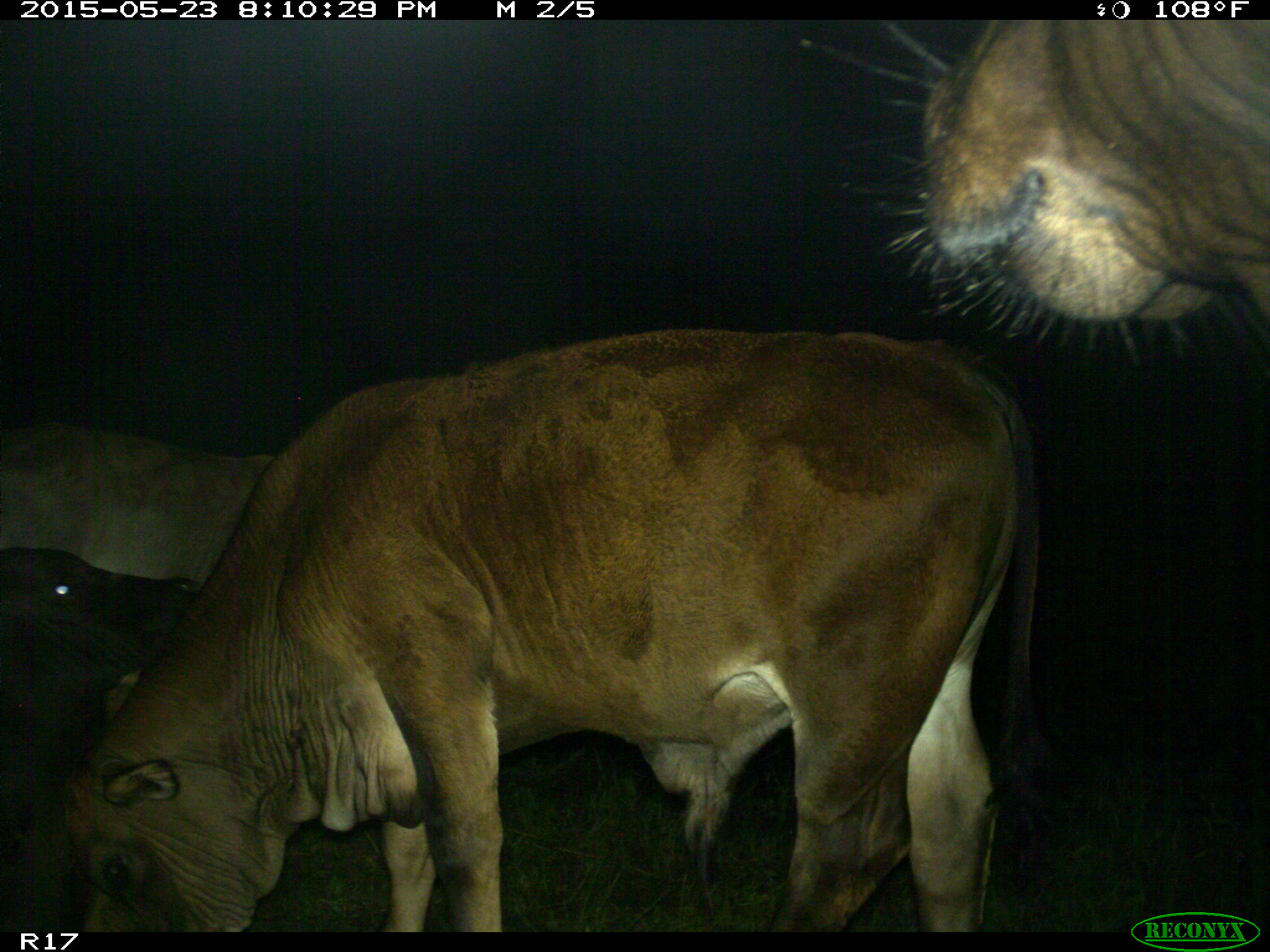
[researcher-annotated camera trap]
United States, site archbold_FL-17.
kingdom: Animalia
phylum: Chordata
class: Mammalia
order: Artiodactyla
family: Bovidae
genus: Bos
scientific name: Bos taurus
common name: domestic cow